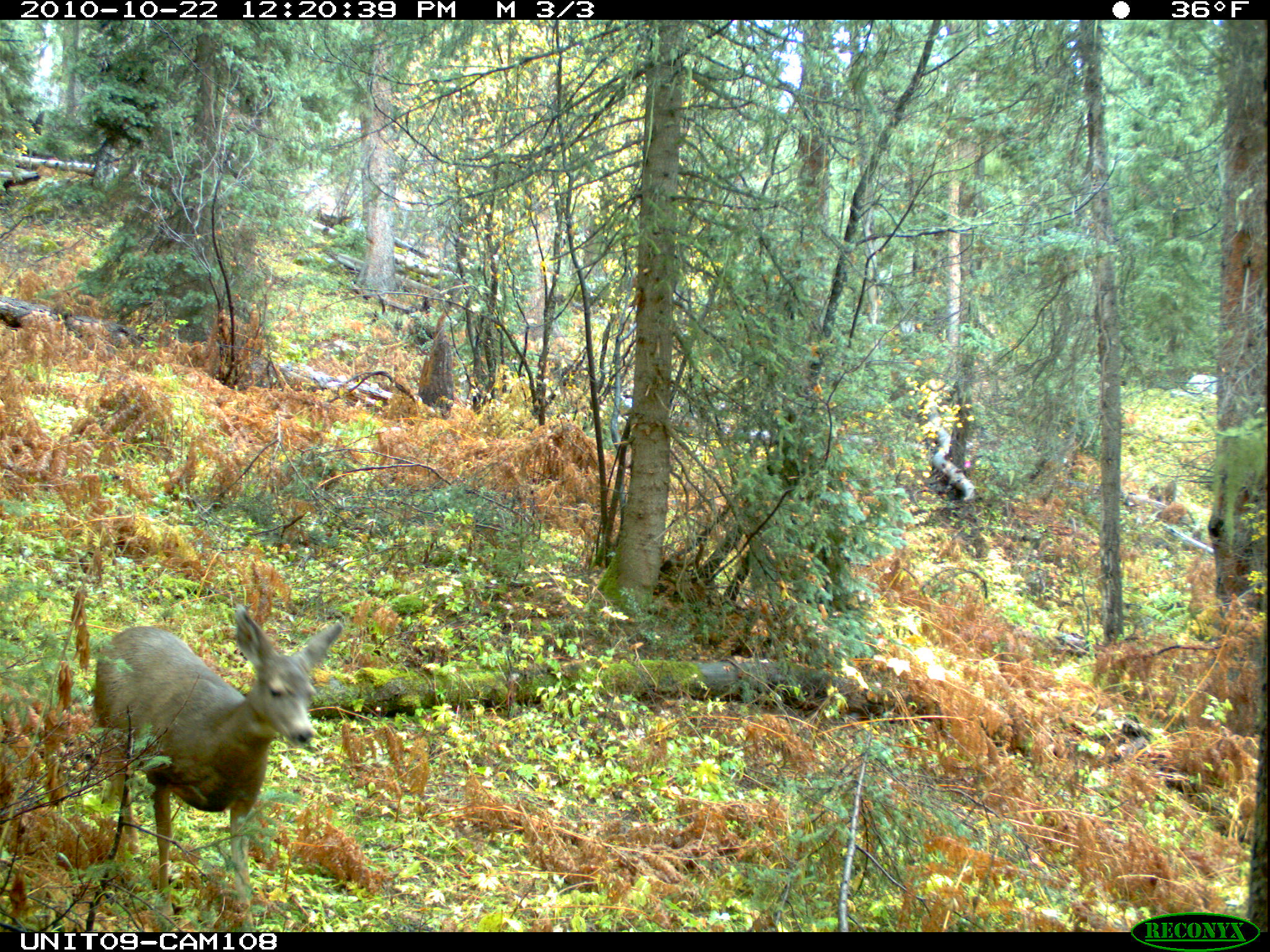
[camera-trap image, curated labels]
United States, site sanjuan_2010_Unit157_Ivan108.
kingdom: Animalia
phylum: Chordata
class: Mammalia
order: Artiodactyla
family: Cervidae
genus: Odocoileus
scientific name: Odocoileus hemionus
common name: mule deer